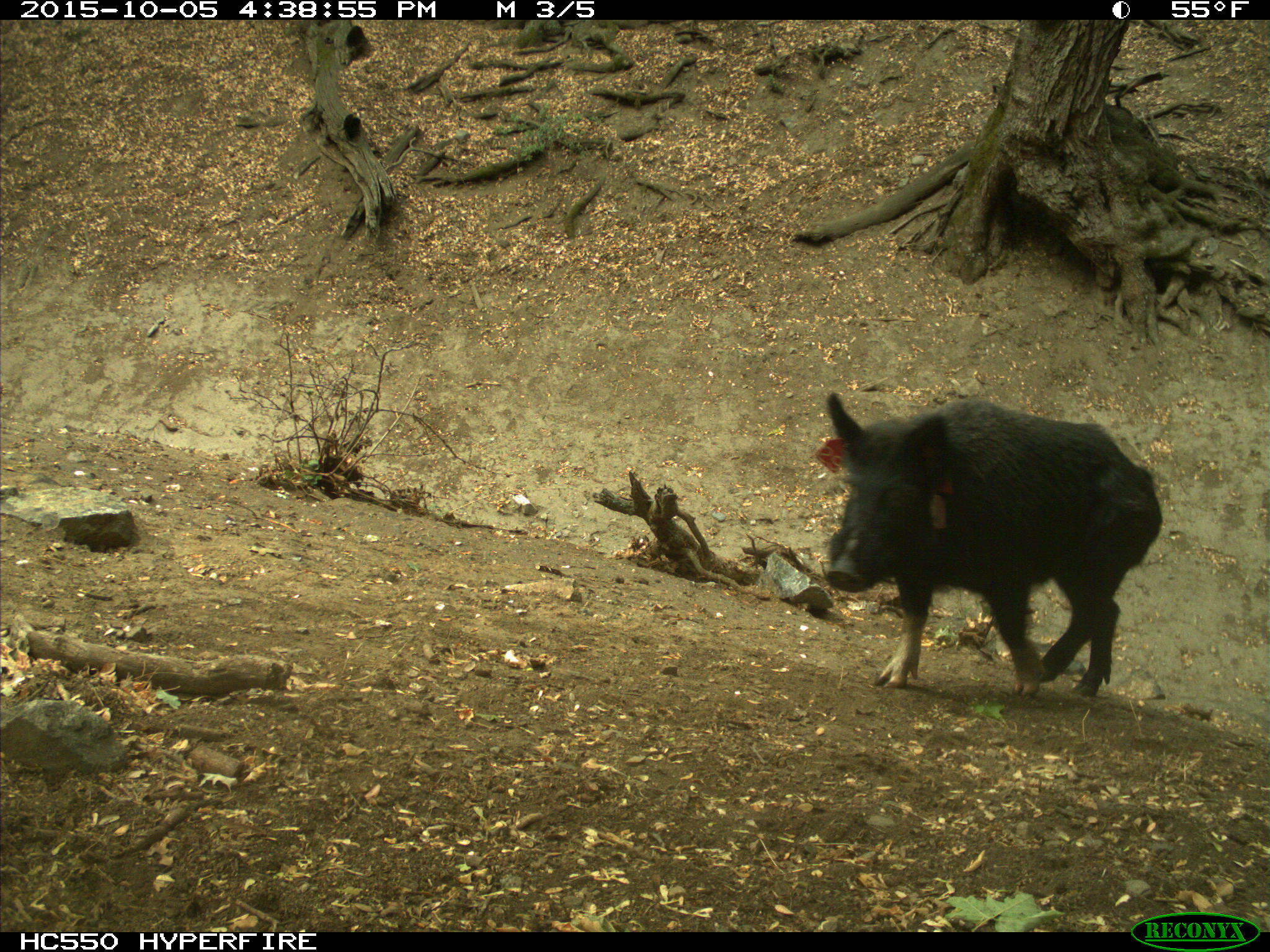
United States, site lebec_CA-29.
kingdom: Animalia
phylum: Chordata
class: Mammalia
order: Artiodactyla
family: Suidae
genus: Sus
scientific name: Sus scrofa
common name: wild boar